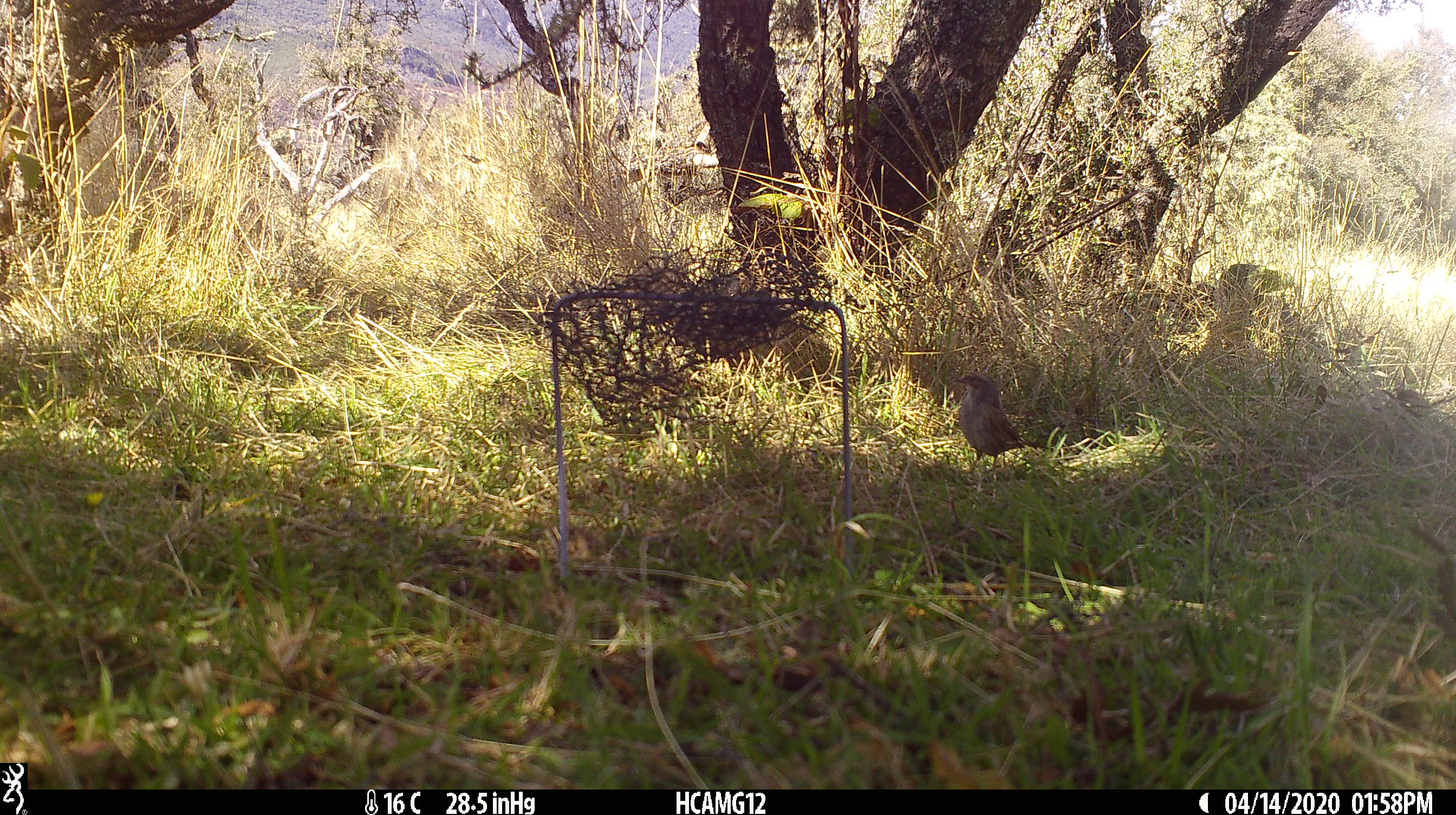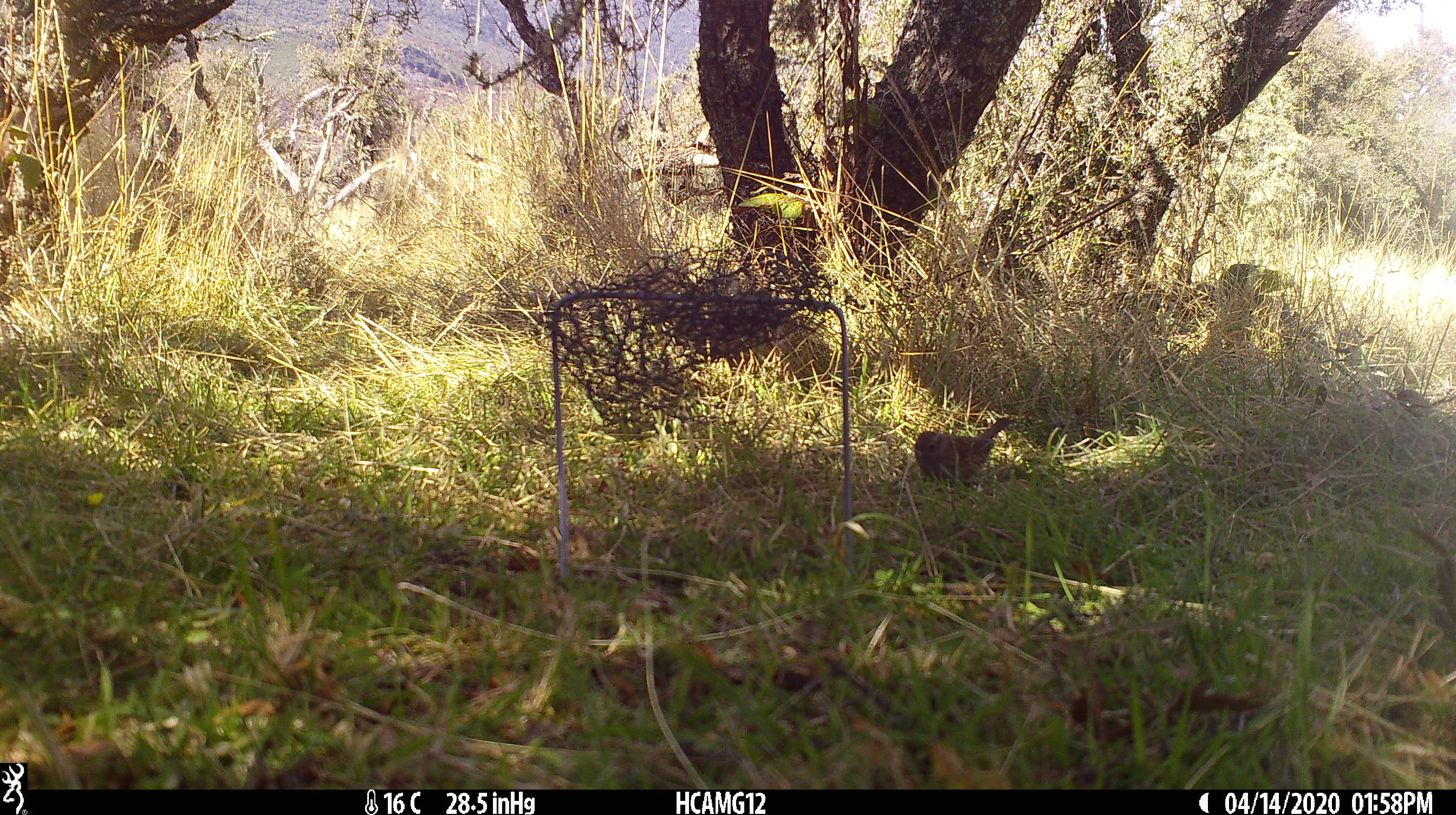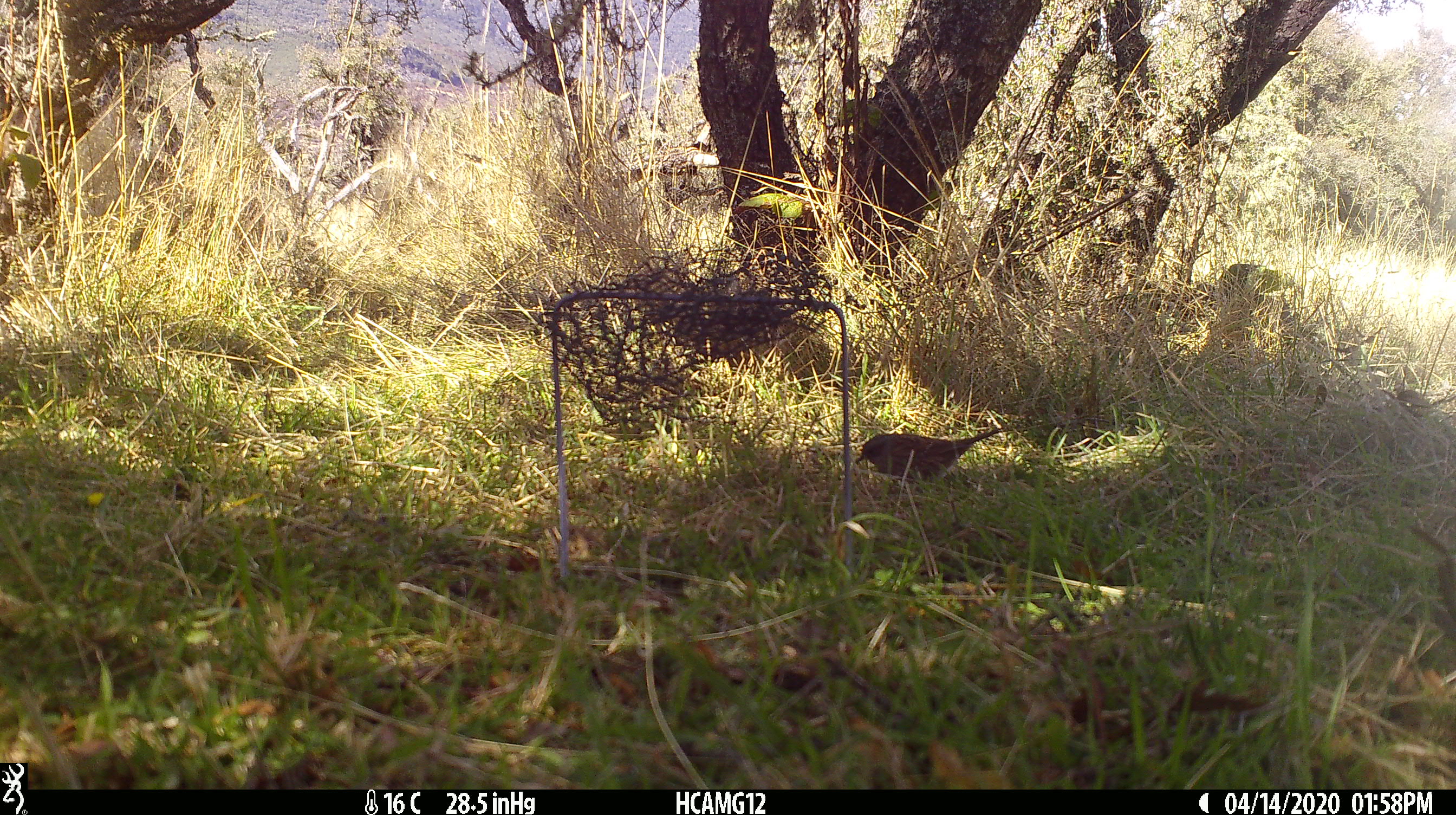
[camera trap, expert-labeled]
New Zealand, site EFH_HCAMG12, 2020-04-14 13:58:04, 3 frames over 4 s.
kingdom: Animalia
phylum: Chordata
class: Aves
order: Passeriformes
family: Prunellidae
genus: Prunella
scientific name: Prunella modularis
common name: dunnock